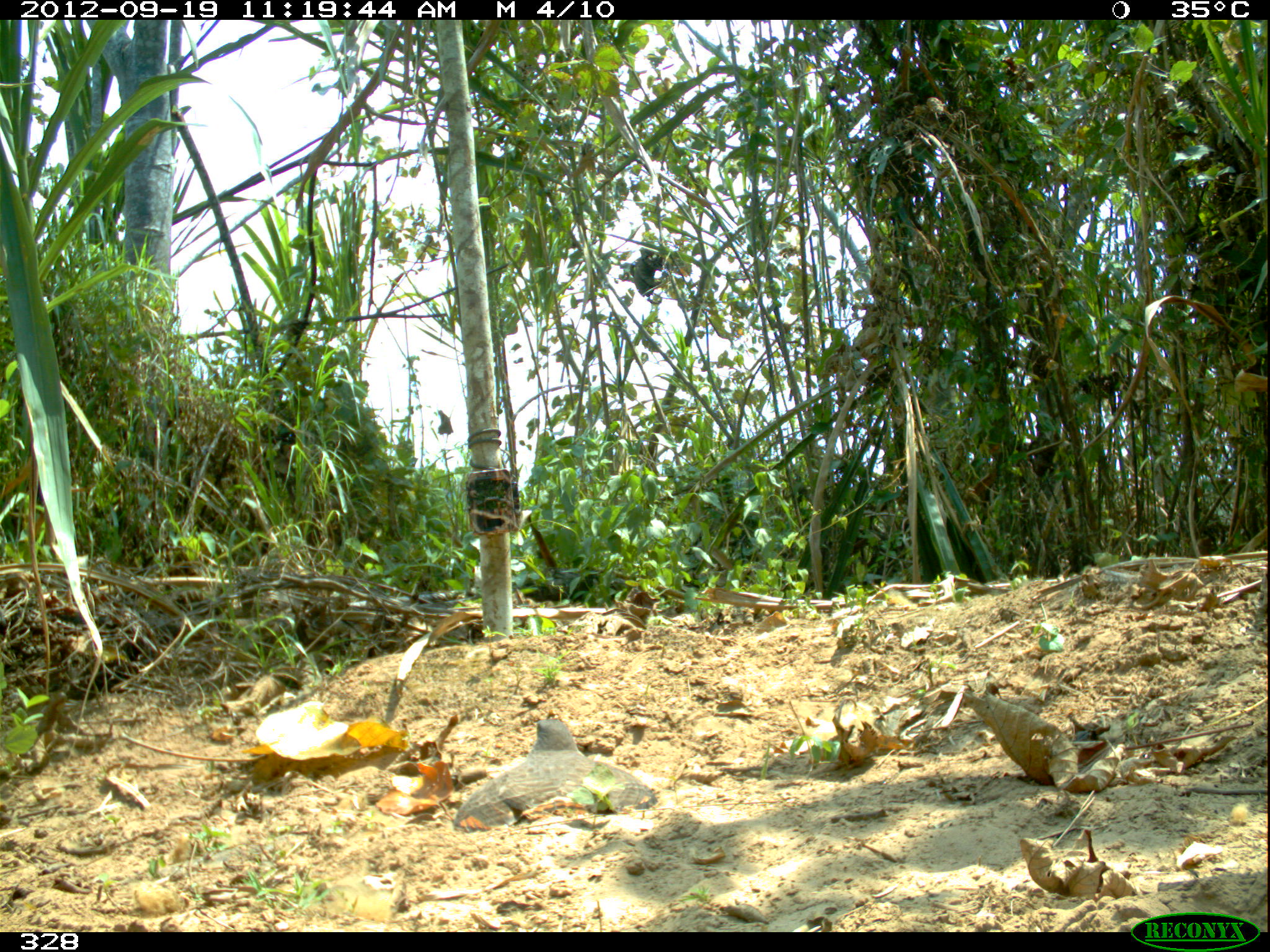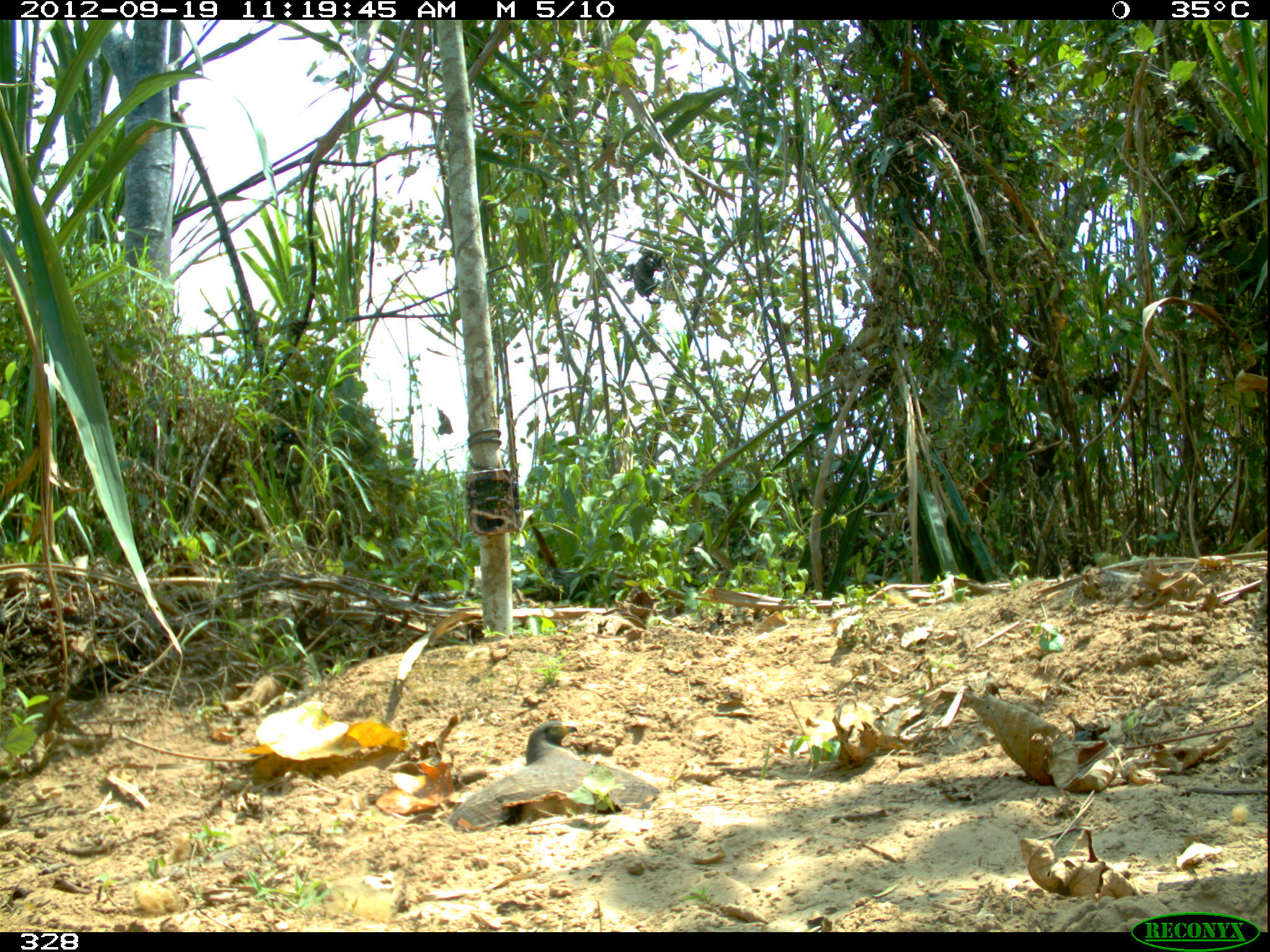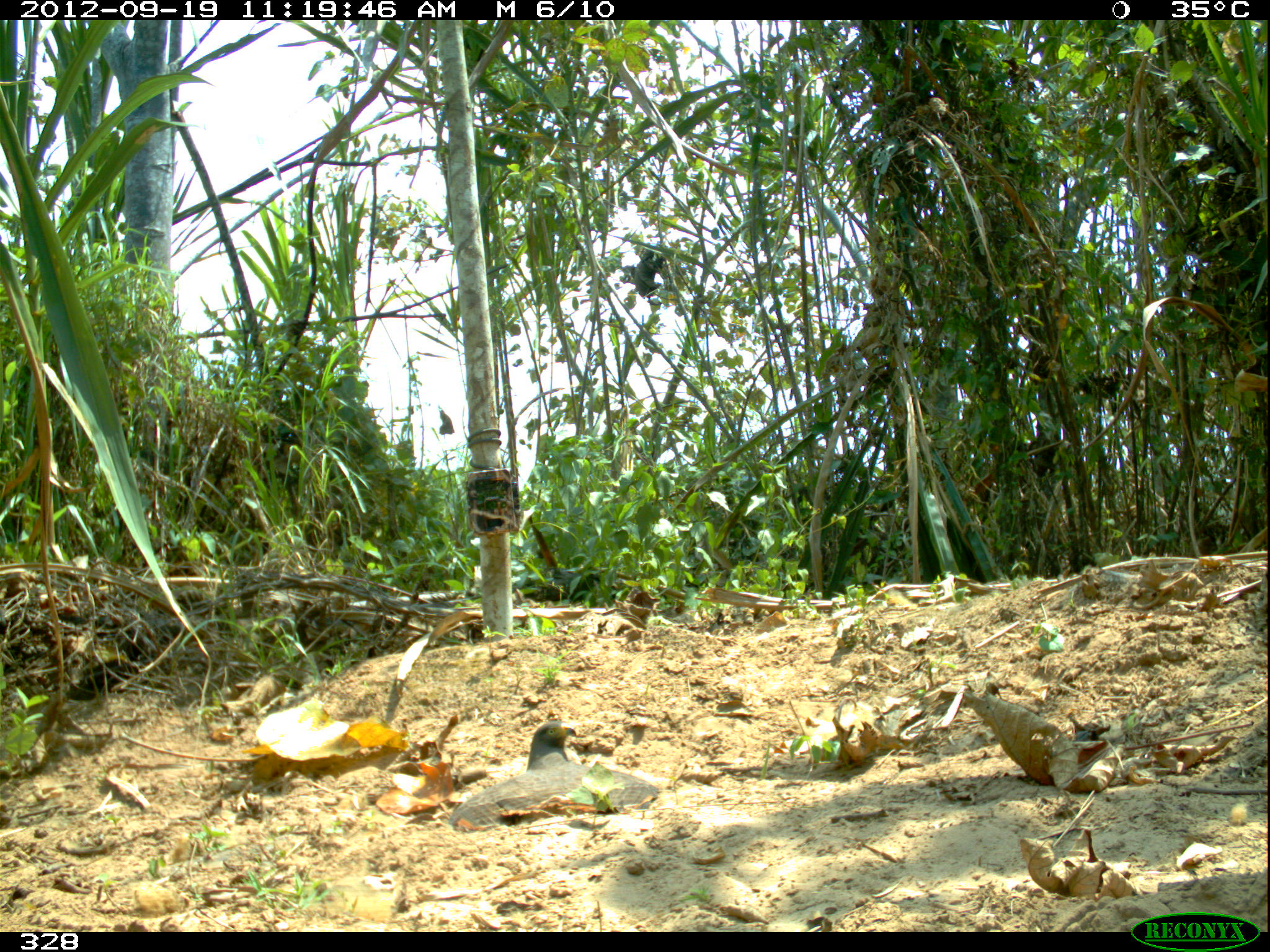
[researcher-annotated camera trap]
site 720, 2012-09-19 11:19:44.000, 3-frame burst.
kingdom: Animalia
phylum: Chordata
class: Aves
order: Caprimulgiformes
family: Caprimulgidae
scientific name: Caprimulgidae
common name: nightjars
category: unknown caprimulgidae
Unknown caprimulgidae (nightjars) (Caprimulgidae).